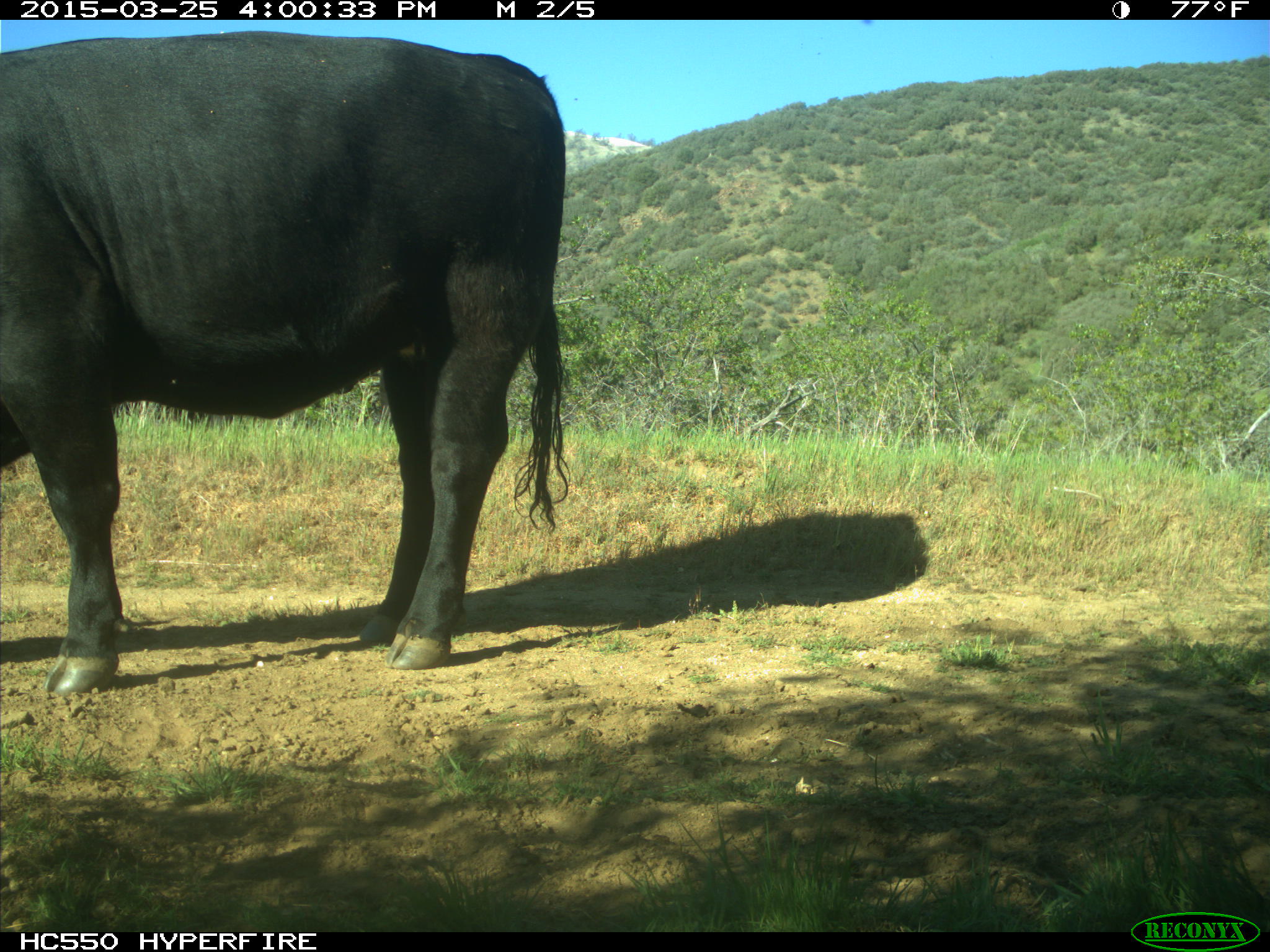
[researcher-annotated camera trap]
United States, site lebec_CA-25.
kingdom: Animalia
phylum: Chordata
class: Mammalia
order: Artiodactyla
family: Bovidae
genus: Bos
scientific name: Bos taurus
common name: domestic cow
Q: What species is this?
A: Bos taurus (domestic cow).